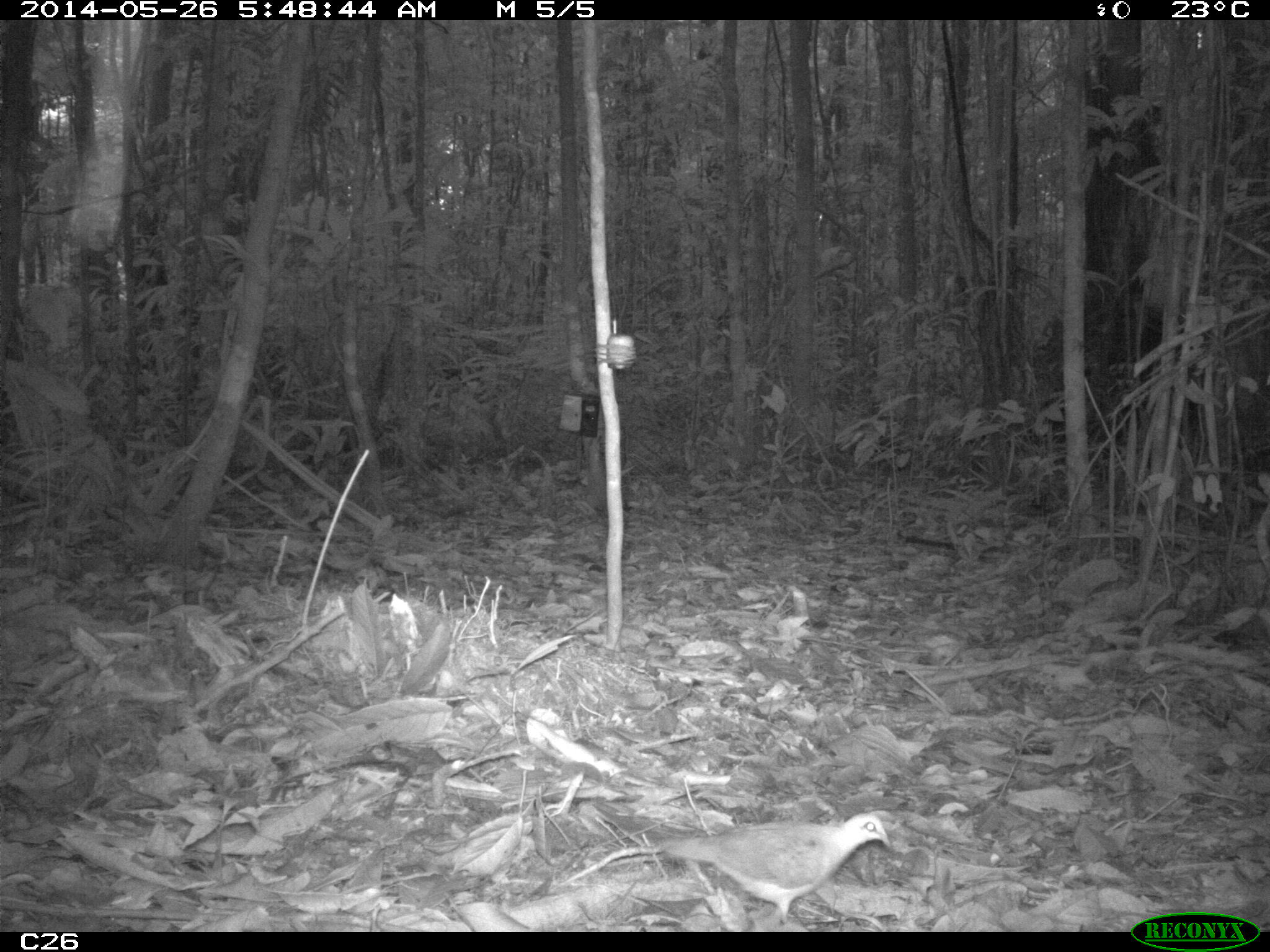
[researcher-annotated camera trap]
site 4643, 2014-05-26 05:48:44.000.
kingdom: Animalia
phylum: Chordata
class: Aves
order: Columbiformes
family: Columbidae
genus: Leptotila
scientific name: Leptotila rufaxilla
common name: gray-fronted dove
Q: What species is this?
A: Leptotila rufaxilla (gray-fronted dove).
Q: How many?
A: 1.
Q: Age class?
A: Adult.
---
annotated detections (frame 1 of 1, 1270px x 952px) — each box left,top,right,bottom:
leptotila rufaxilla: 661,811,892,924